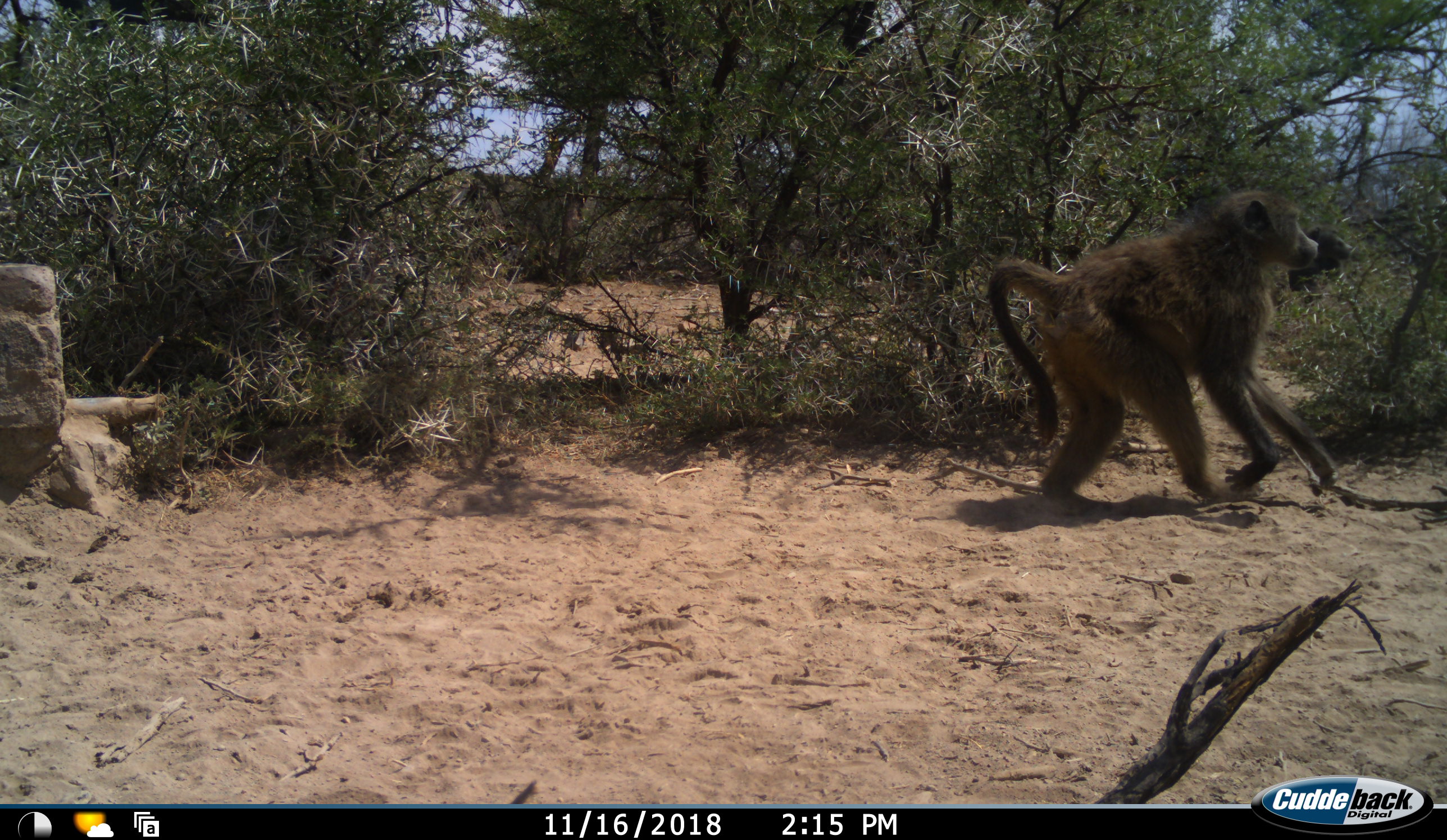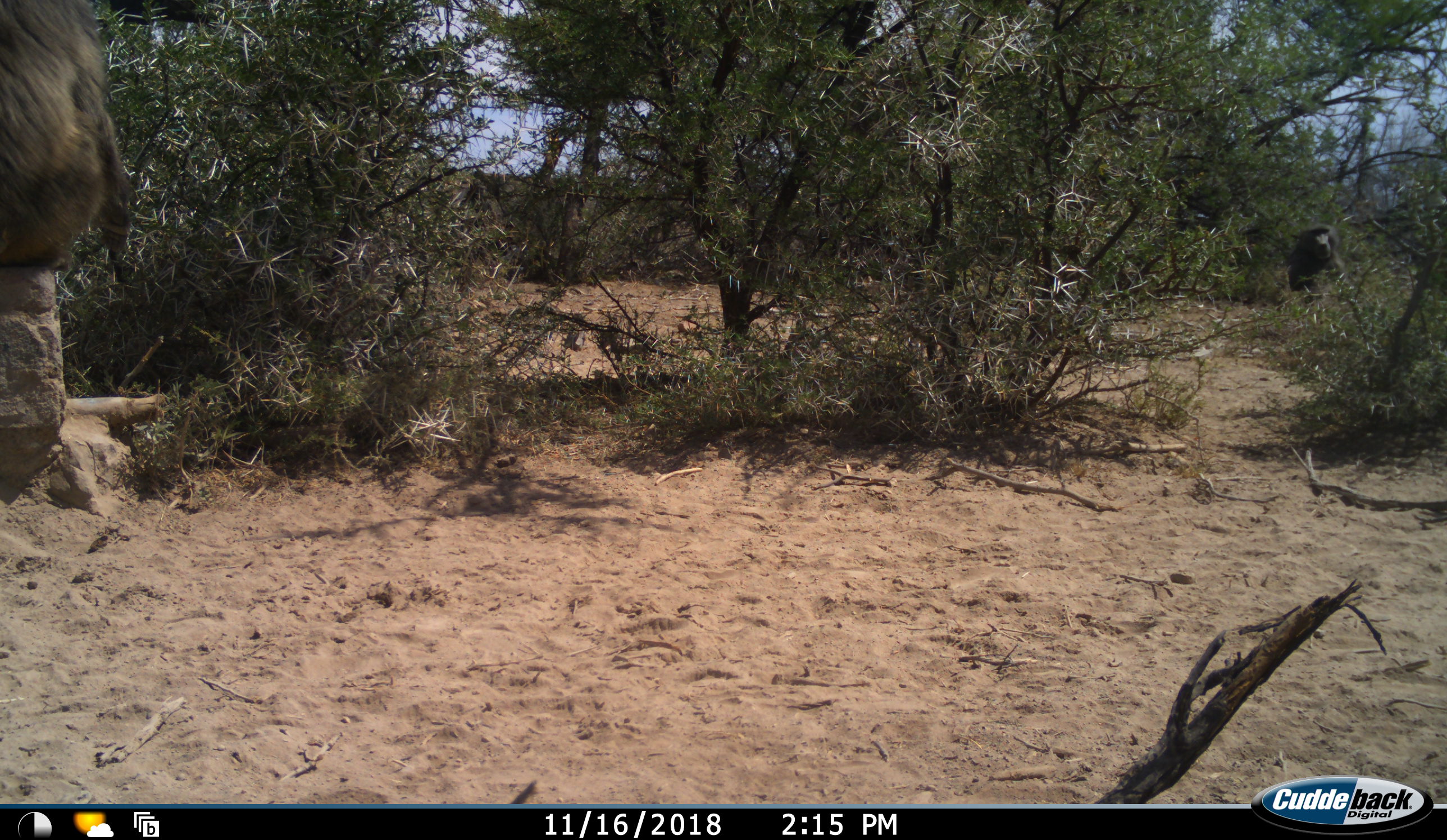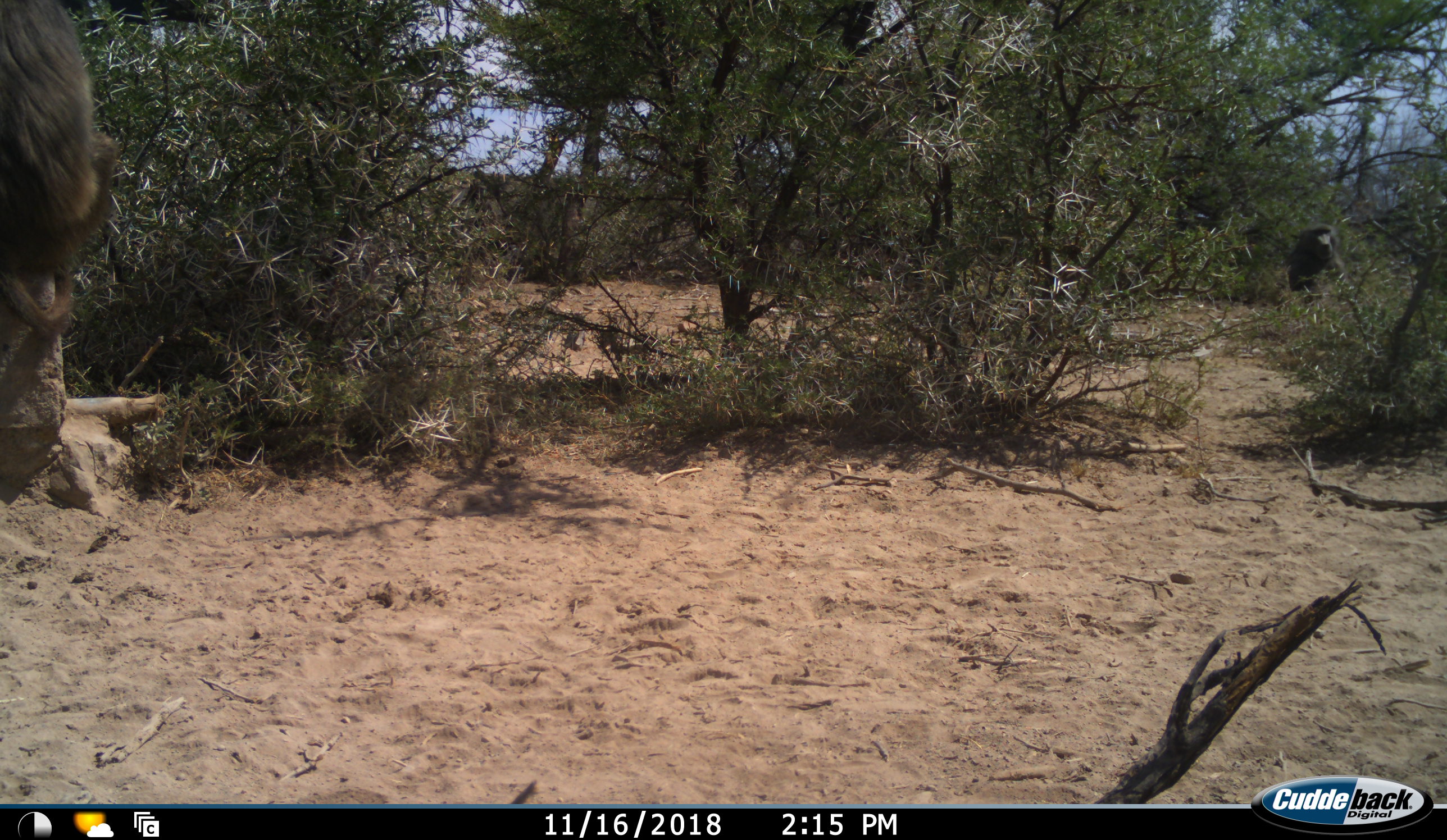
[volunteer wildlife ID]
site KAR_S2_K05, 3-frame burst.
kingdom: Animalia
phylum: Chordata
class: Mammalia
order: Primates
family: Cercopithecidae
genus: Papio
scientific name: Papio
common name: baboon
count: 2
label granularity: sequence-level